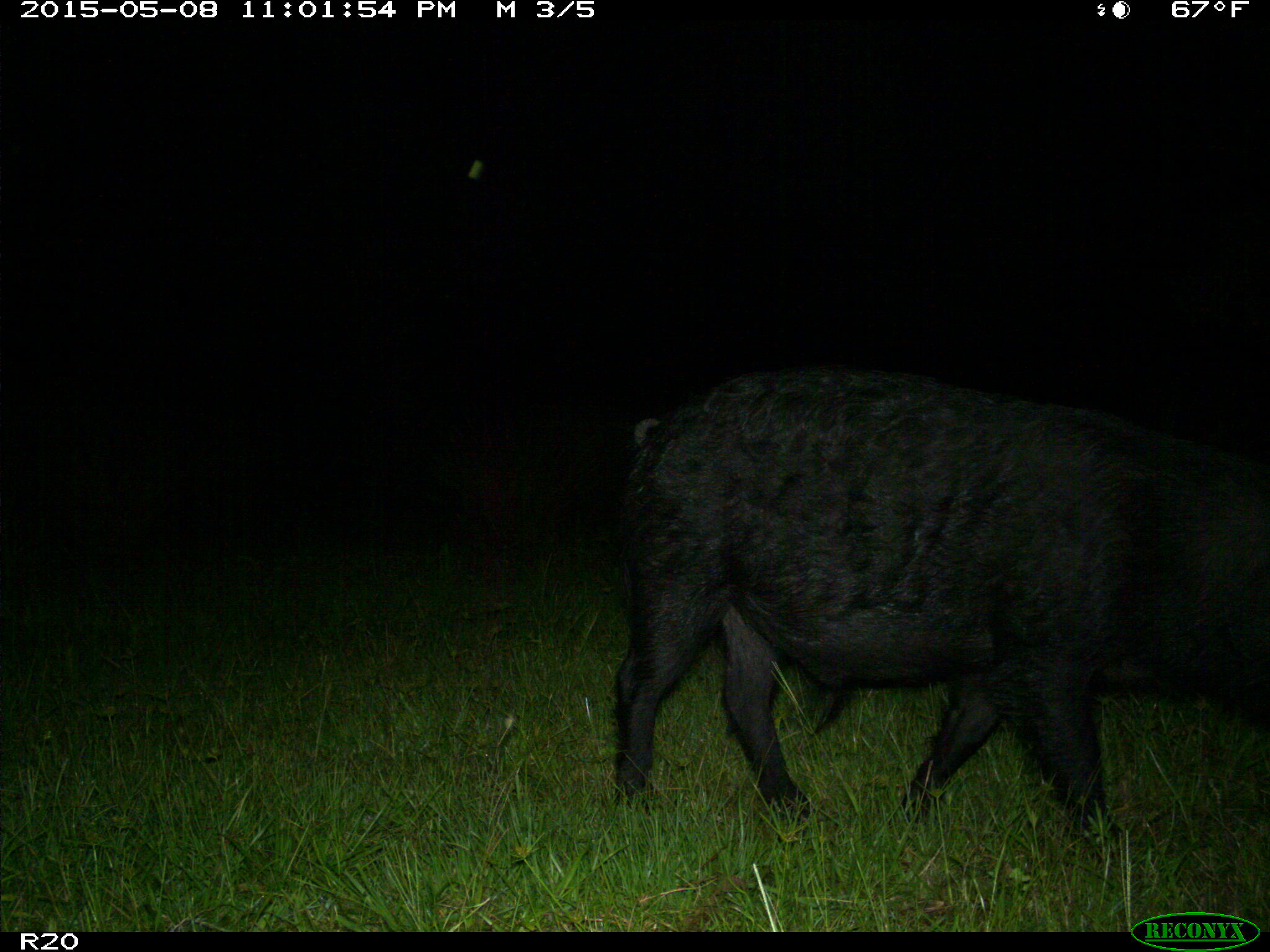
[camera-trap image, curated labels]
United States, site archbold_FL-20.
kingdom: Animalia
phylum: Chordata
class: Mammalia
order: Artiodactyla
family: Suidae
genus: Sus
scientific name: Sus scrofa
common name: wild boar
Sus scrofa (wild boar).